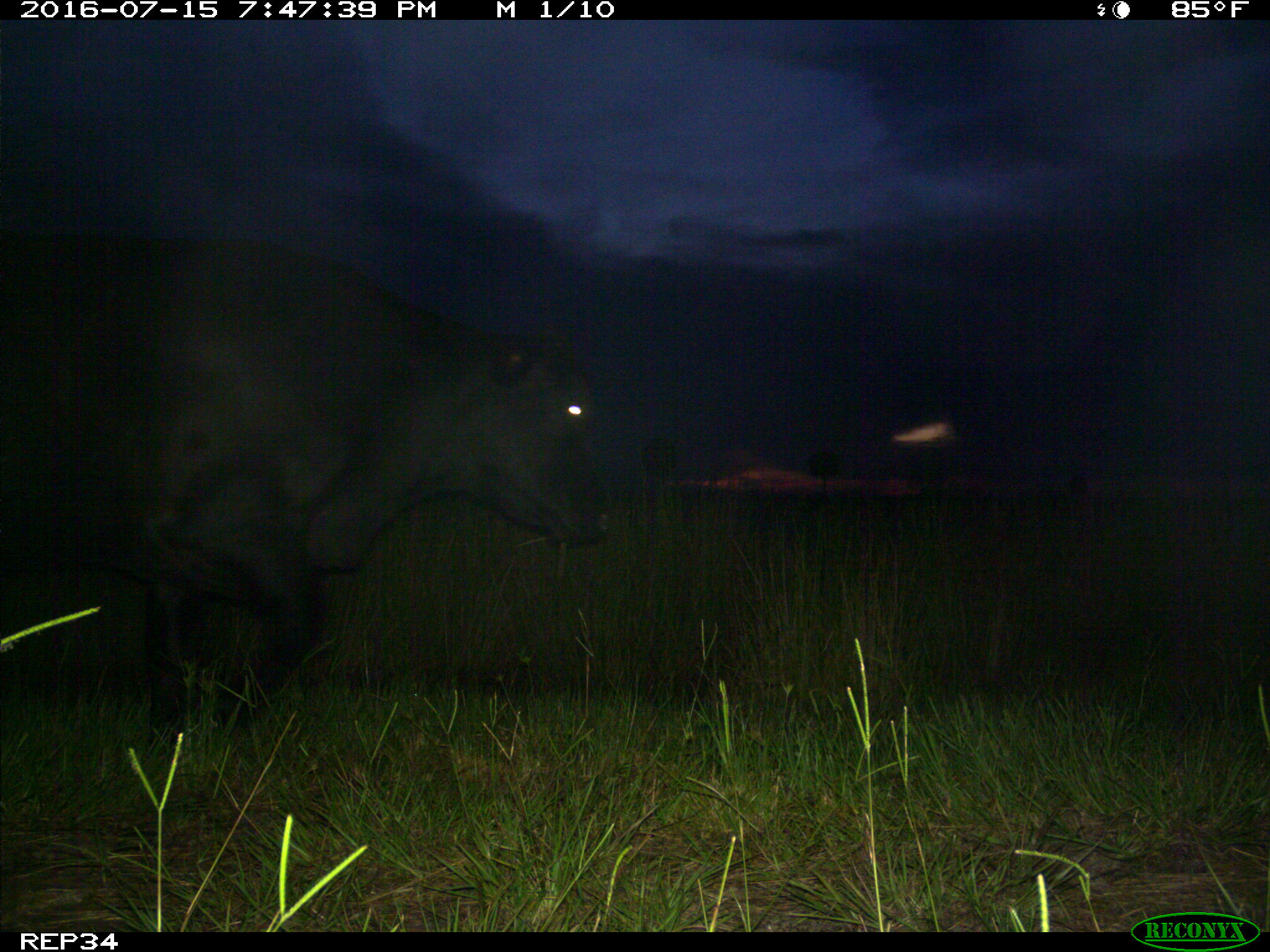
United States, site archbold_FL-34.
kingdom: Animalia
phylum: Chordata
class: Mammalia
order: Artiodactyla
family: Bovidae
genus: Bos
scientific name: Bos taurus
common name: domestic cow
Bos taurus (domestic cow).